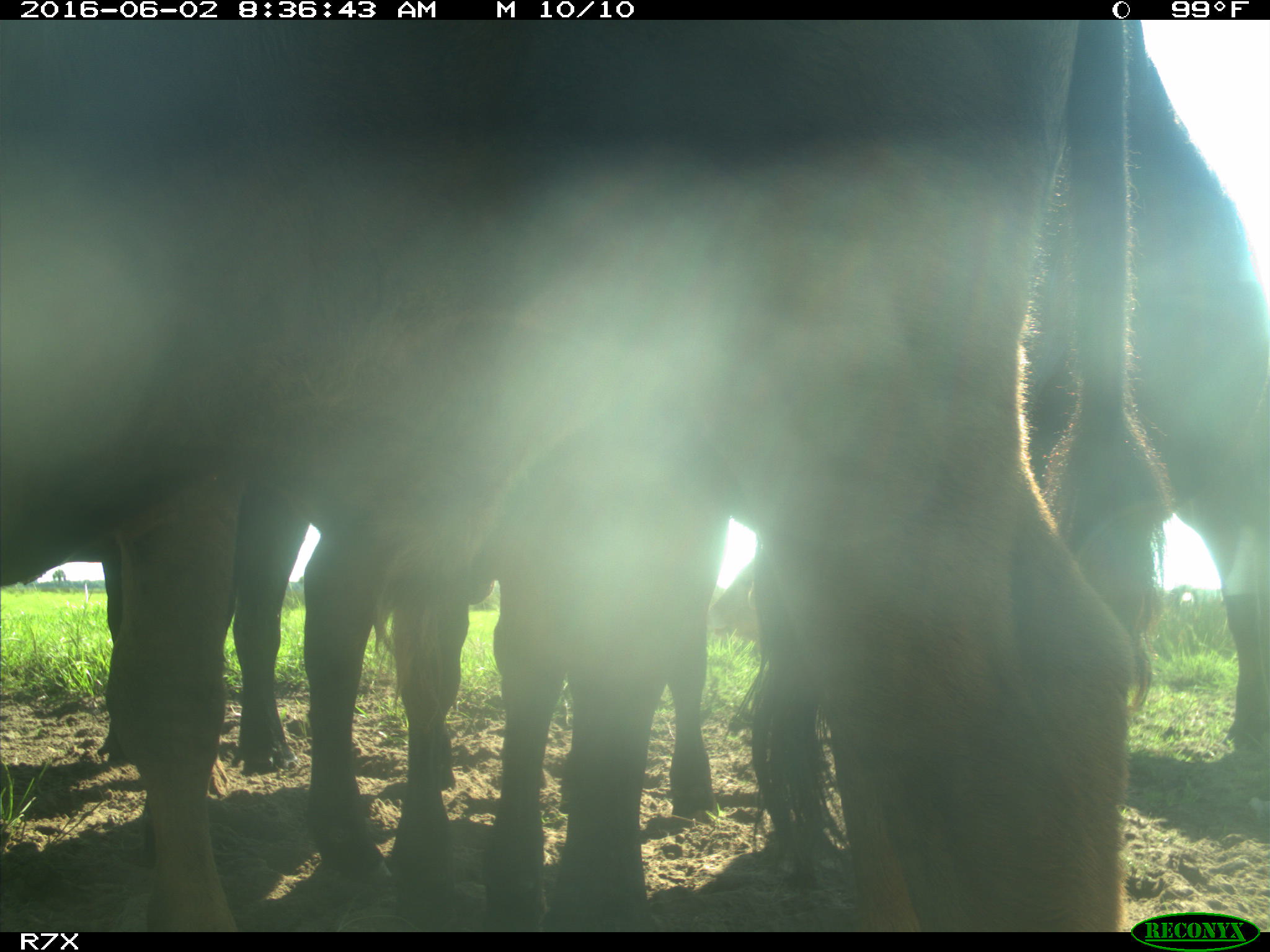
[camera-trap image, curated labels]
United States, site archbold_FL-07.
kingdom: Animalia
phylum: Chordata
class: Mammalia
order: Artiodactyla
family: Bovidae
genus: Bos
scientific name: Bos taurus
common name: domestic cow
Bos taurus (domestic cow).